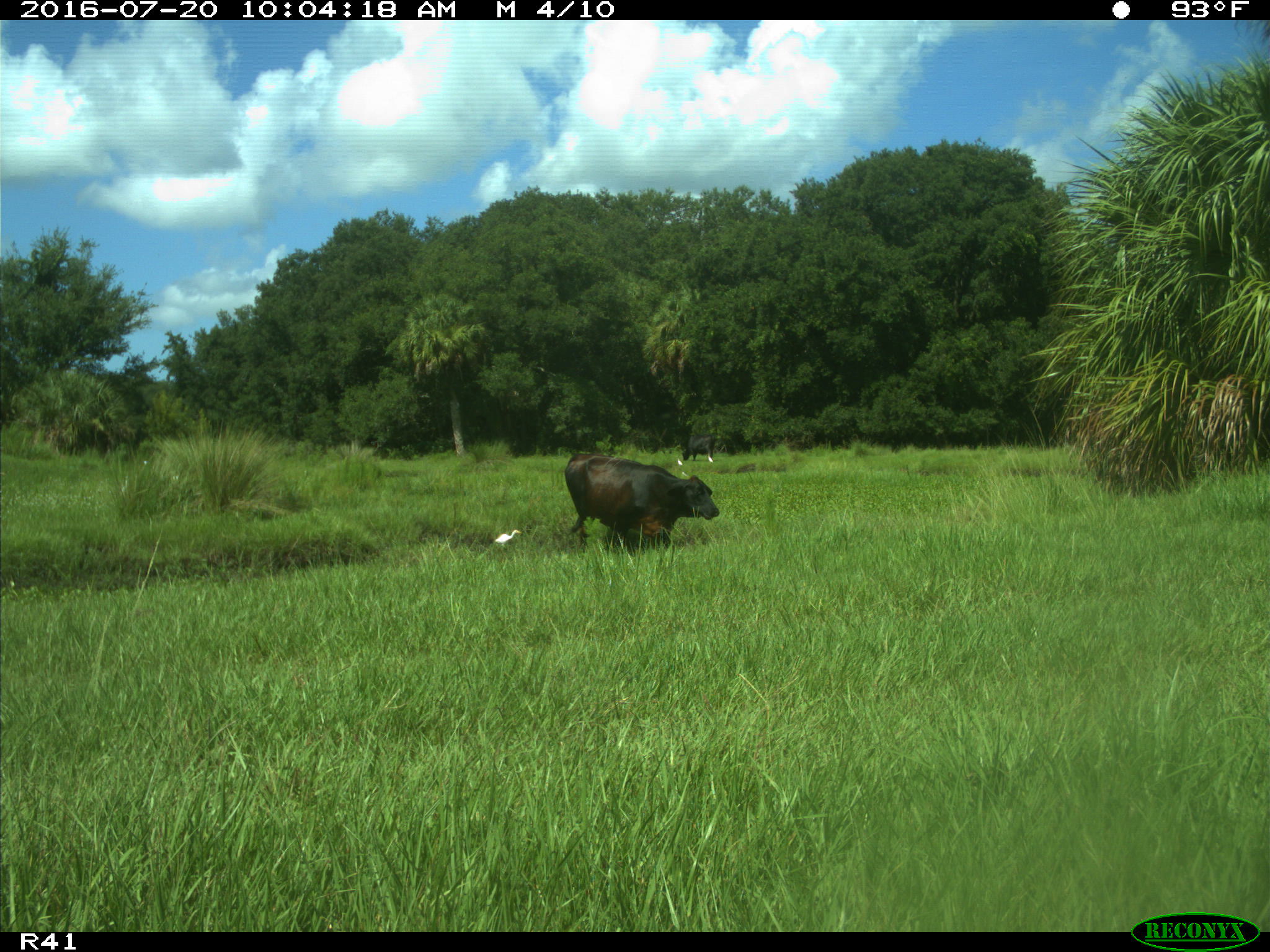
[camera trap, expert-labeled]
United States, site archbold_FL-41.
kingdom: Animalia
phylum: Chordata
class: Mammalia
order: Artiodactyla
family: Bovidae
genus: Bos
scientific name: Bos taurus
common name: domestic cow